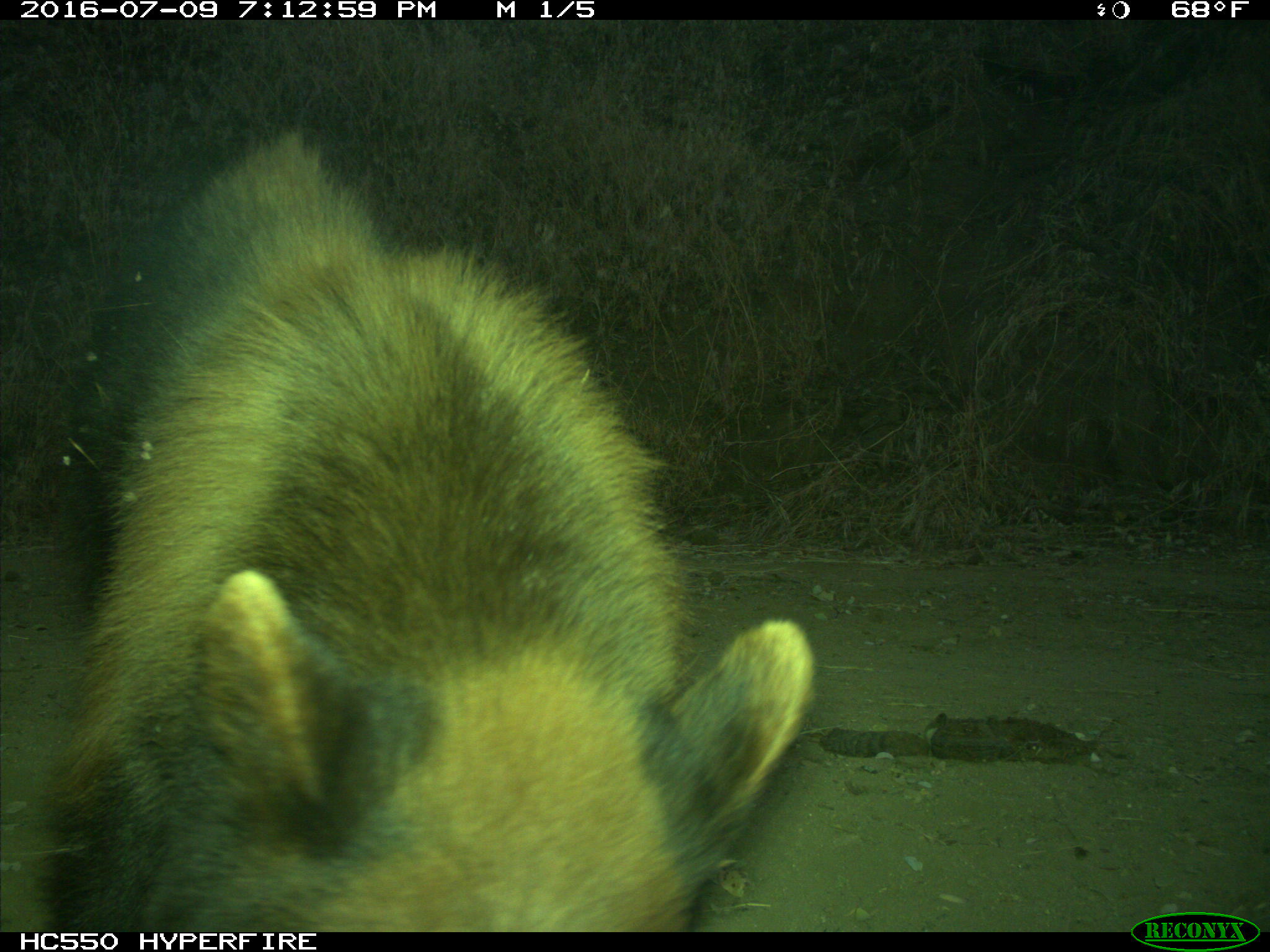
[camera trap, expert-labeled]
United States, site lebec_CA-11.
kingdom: Animalia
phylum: Chordata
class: Mammalia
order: Carnivora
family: Ursidae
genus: Ursus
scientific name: Ursus americanus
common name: american black bear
Ursus americanus (american black bear).